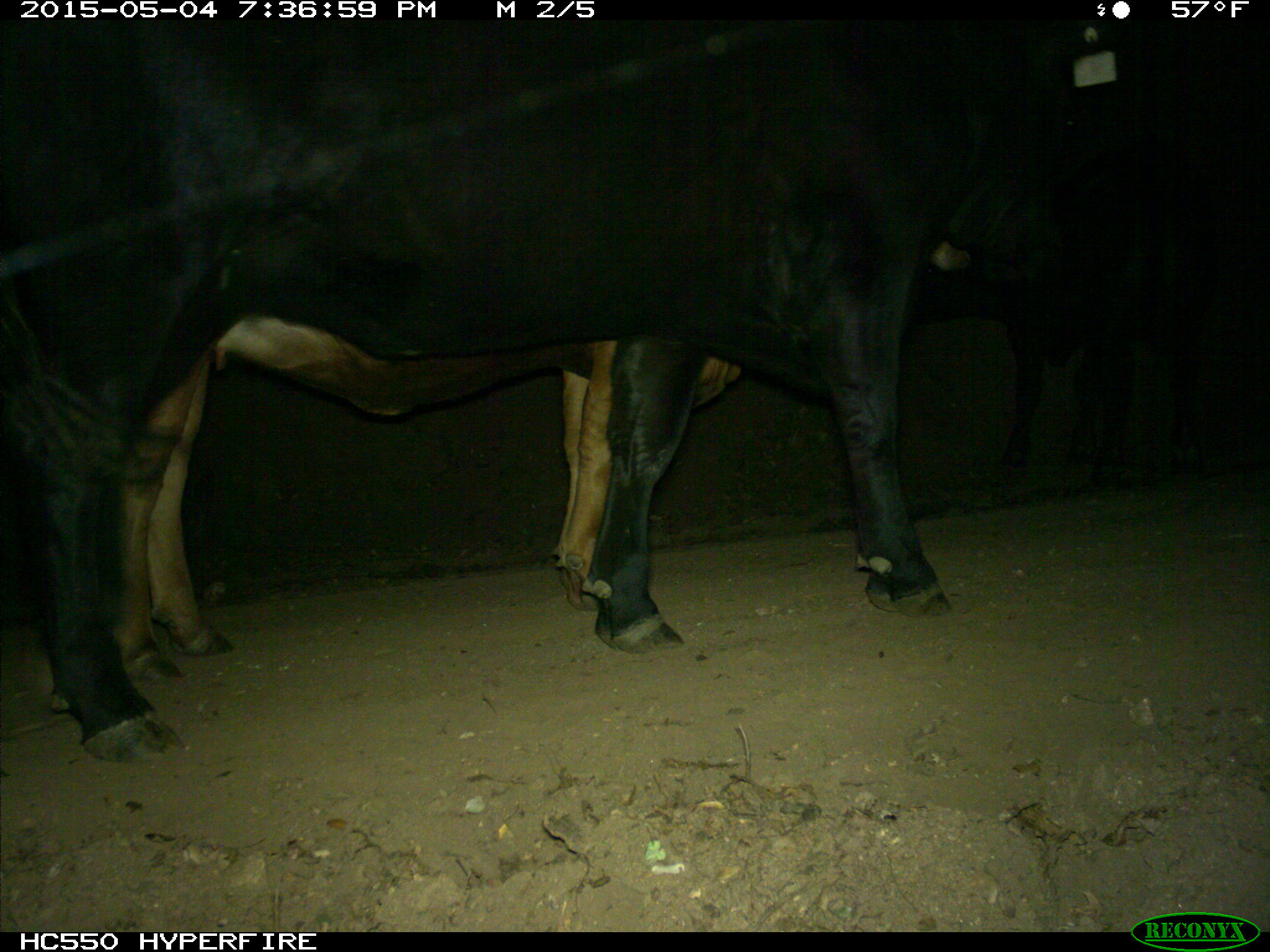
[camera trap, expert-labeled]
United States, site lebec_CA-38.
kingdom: Animalia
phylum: Chordata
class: Mammalia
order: Artiodactyla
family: Bovidae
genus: Bos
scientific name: Bos taurus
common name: domestic cow